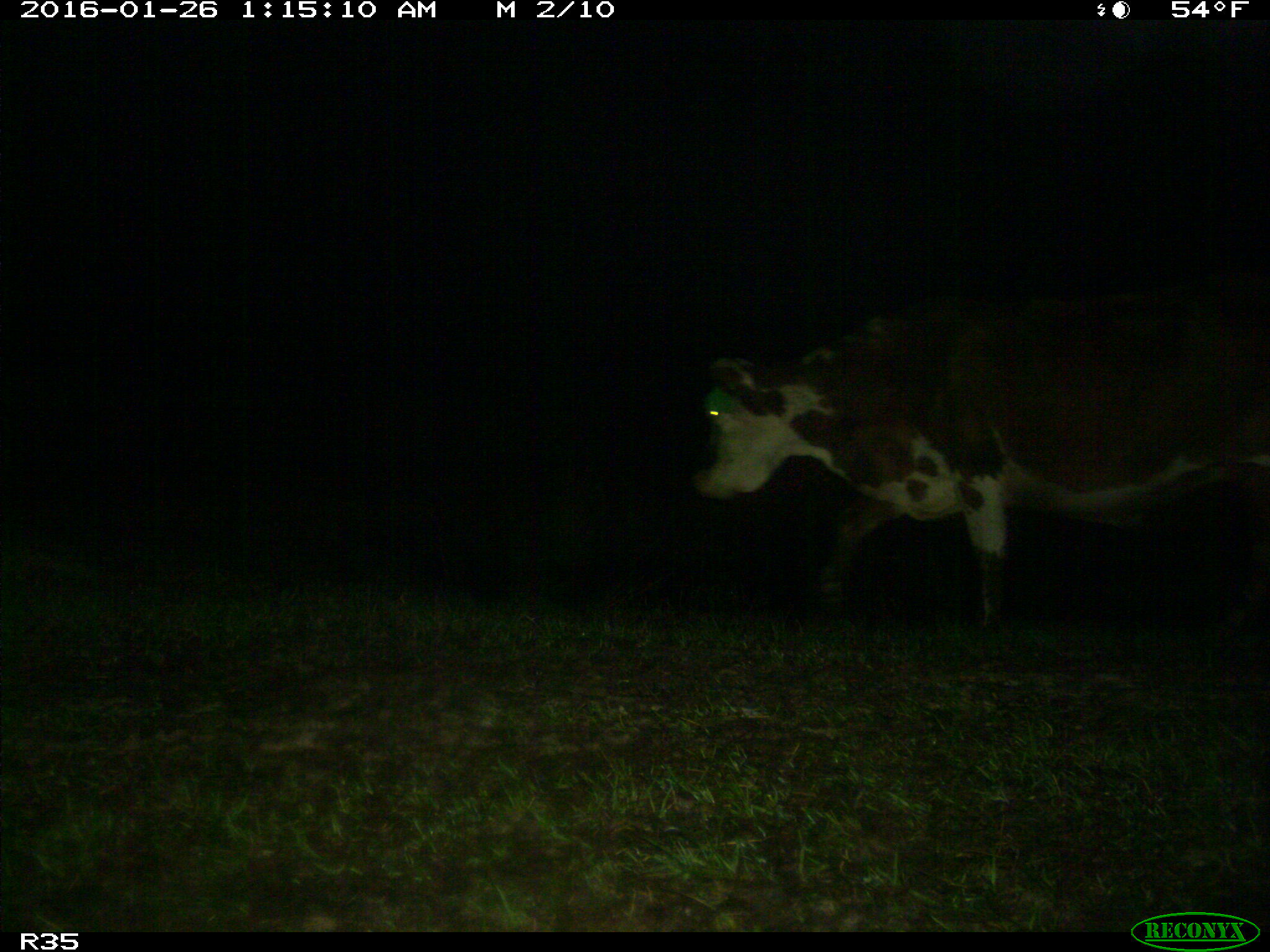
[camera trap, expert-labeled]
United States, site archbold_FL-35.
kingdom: Animalia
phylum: Chordata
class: Mammalia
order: Artiodactyla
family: Bovidae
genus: Bos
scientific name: Bos taurus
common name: domestic cow